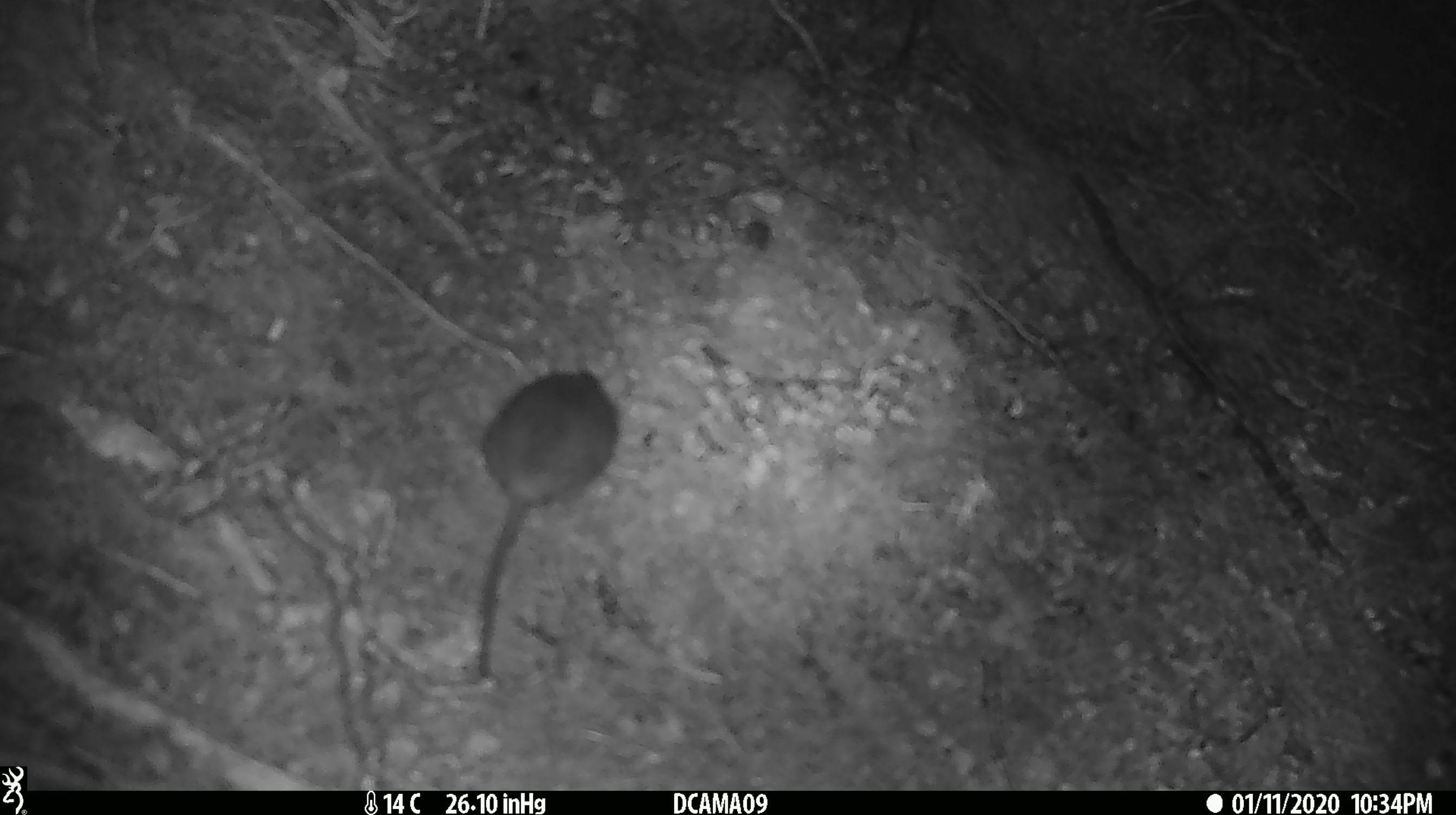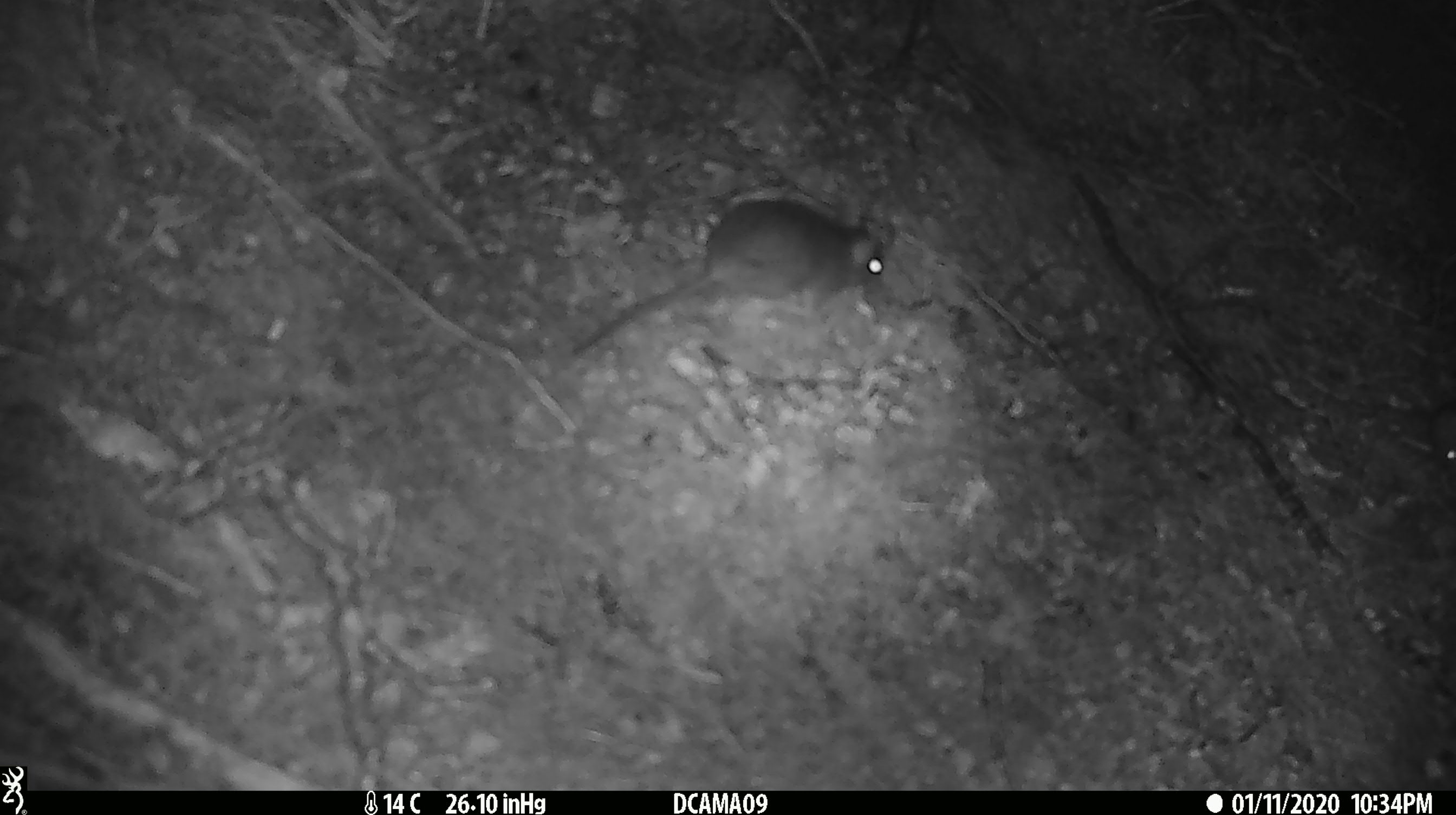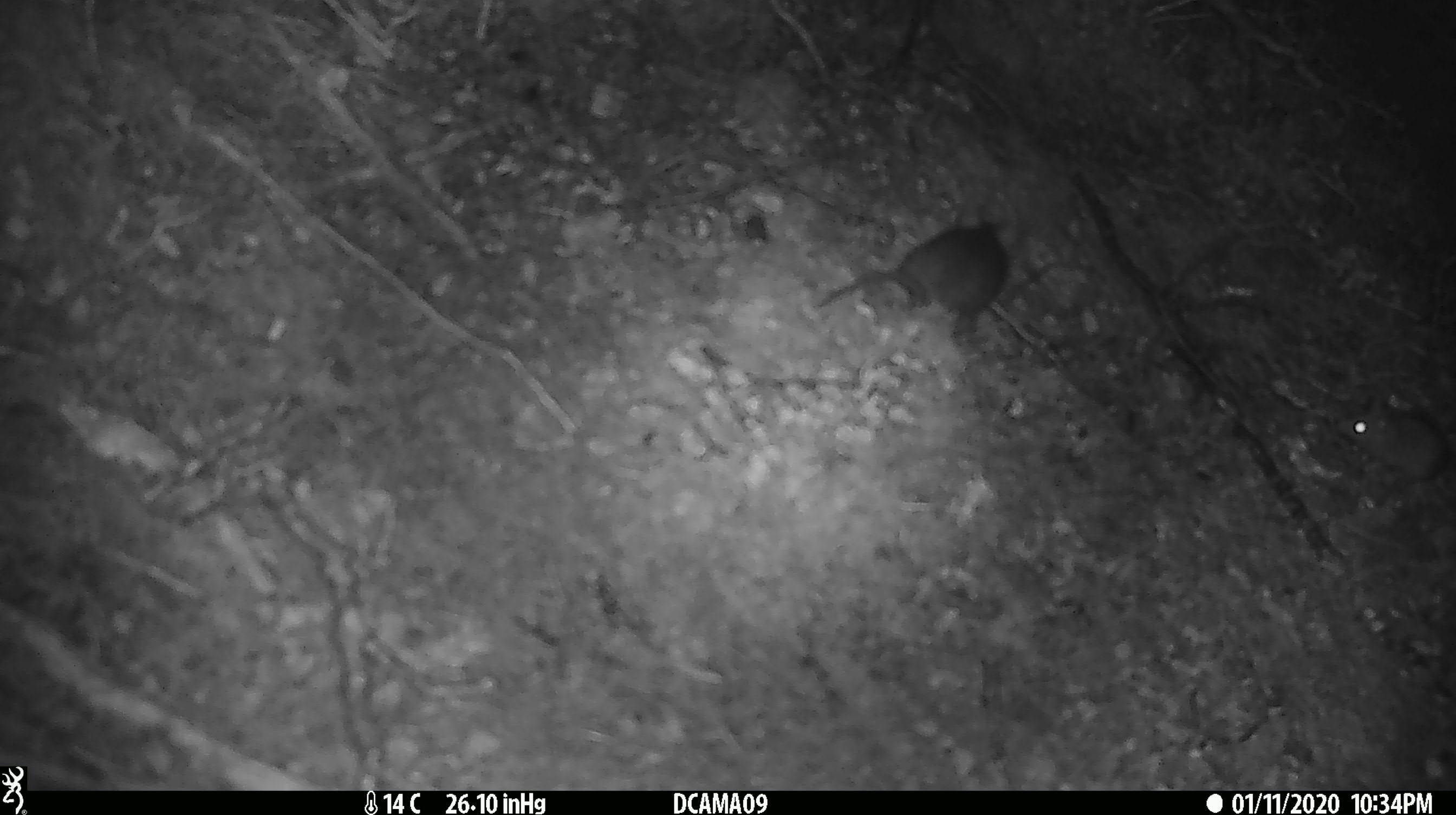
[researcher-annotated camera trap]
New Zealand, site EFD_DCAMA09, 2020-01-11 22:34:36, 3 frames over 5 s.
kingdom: Animalia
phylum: Chordata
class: Mammalia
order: Rodentia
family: Muridae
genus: Mus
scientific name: Mus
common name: mouse